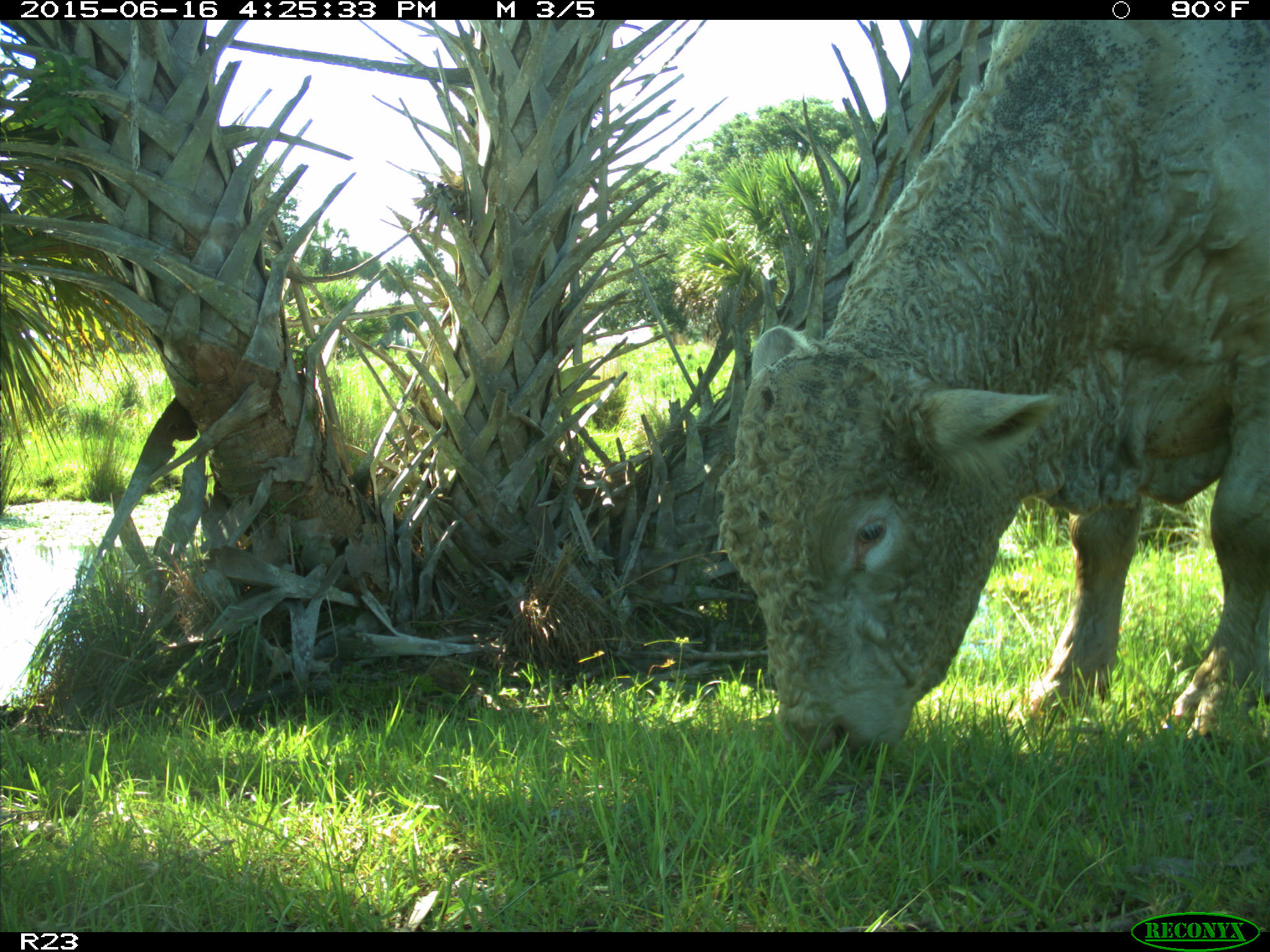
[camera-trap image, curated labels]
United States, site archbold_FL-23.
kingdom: Animalia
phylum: Chordata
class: Mammalia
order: Artiodactyla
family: Bovidae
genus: Bos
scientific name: Bos taurus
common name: domestic cow